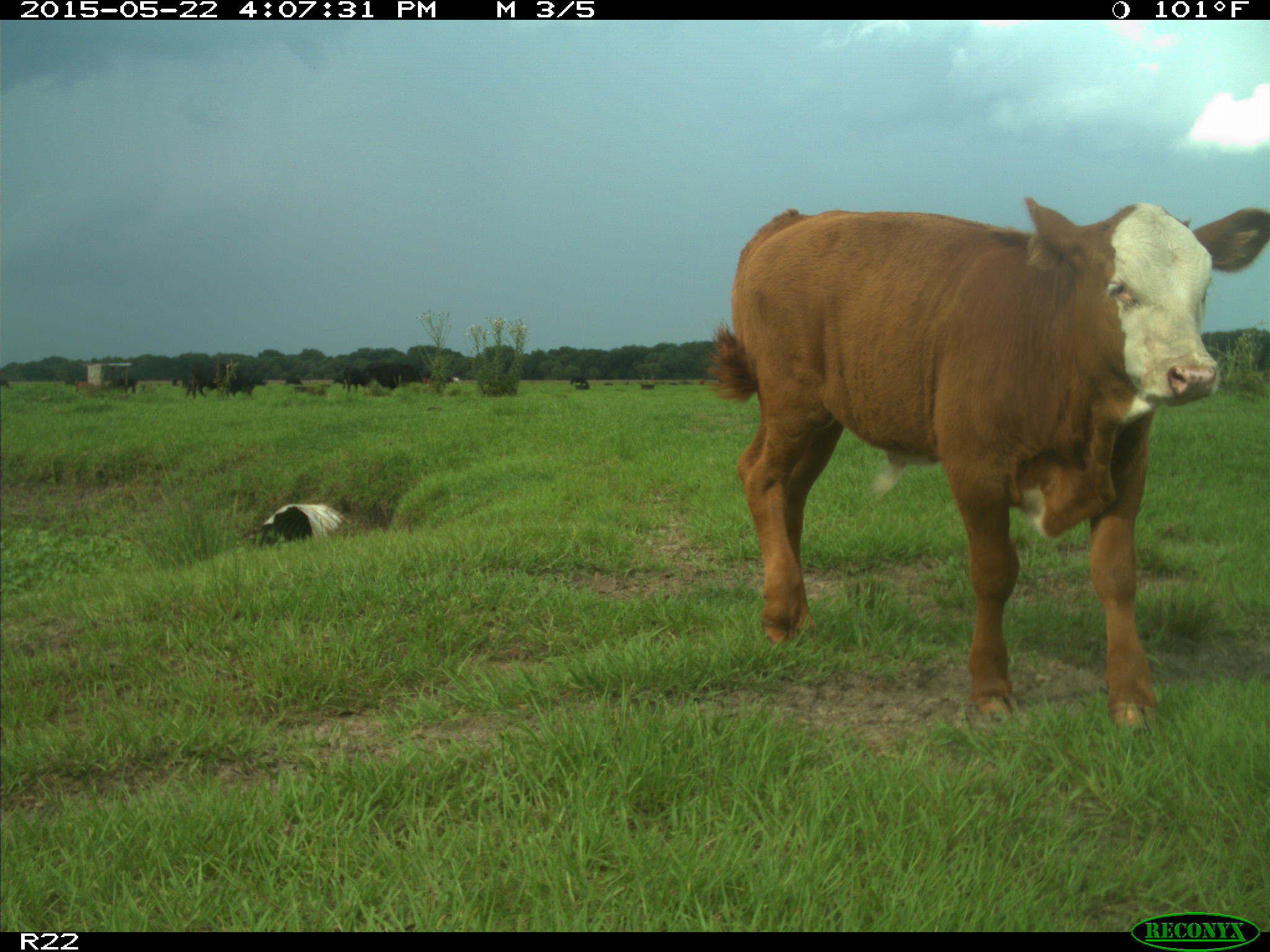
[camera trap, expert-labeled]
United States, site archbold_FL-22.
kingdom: Animalia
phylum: Chordata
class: Mammalia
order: Artiodactyla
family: Bovidae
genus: Bos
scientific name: Bos taurus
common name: domestic cow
Bos taurus (domestic cow).